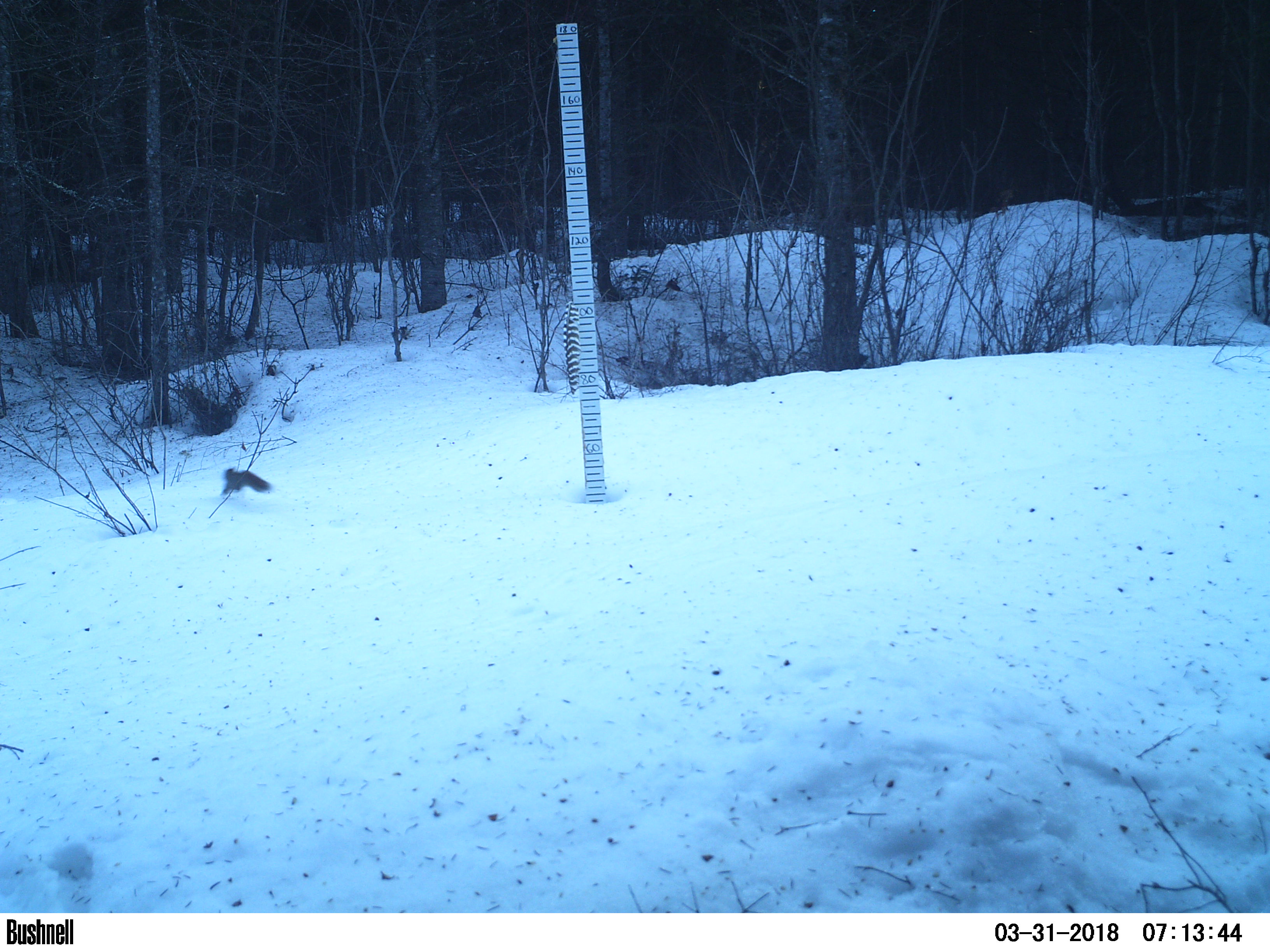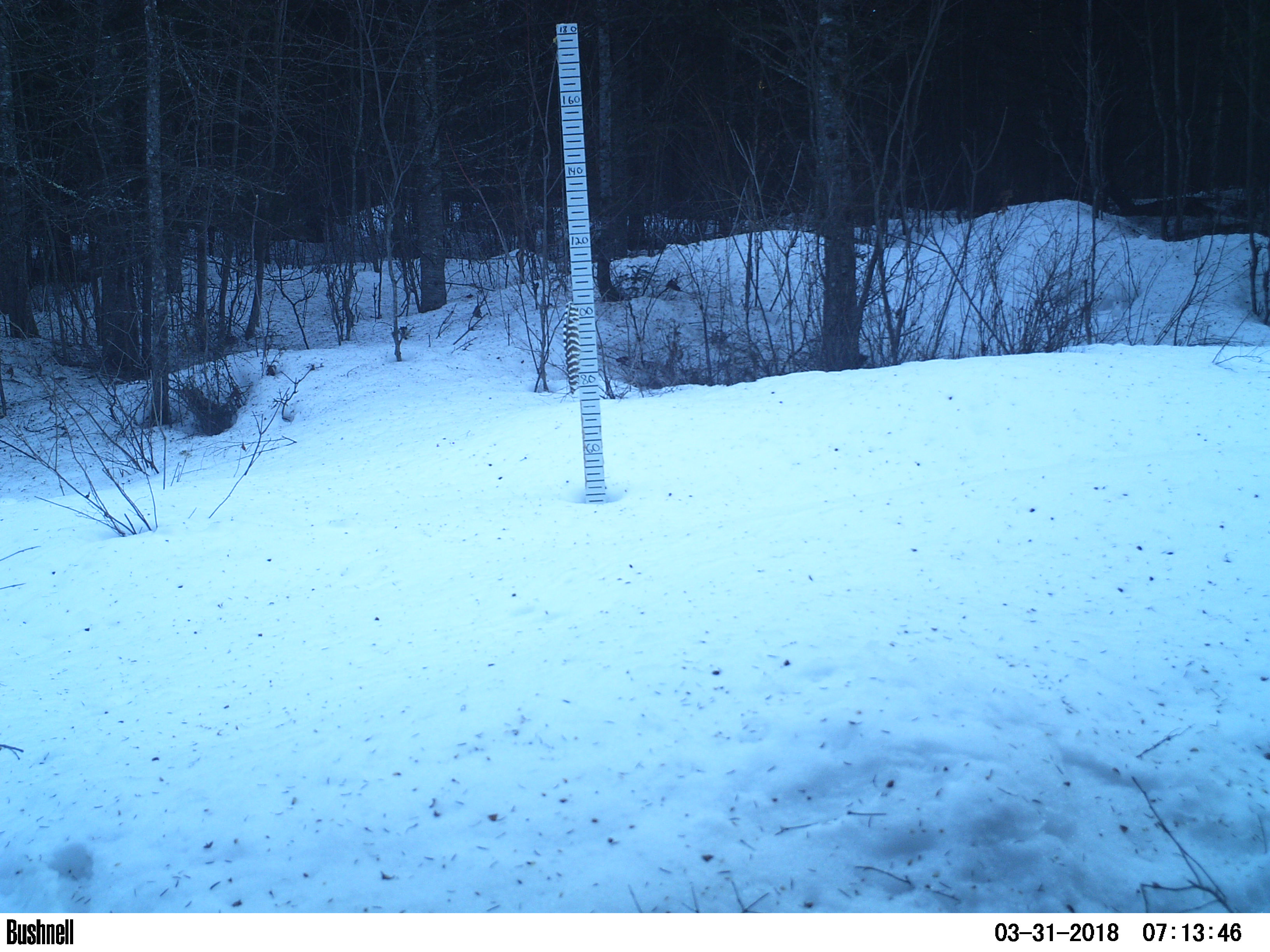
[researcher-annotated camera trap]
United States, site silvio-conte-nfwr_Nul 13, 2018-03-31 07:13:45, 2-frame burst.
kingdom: Animalia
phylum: Chordata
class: Mammalia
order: Rodentia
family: Sciuridae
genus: Tamiasciurus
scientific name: Tamiasciurus hudsonicus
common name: red squirrel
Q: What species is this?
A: Red squirrel (Tamiasciurus hudsonicus).